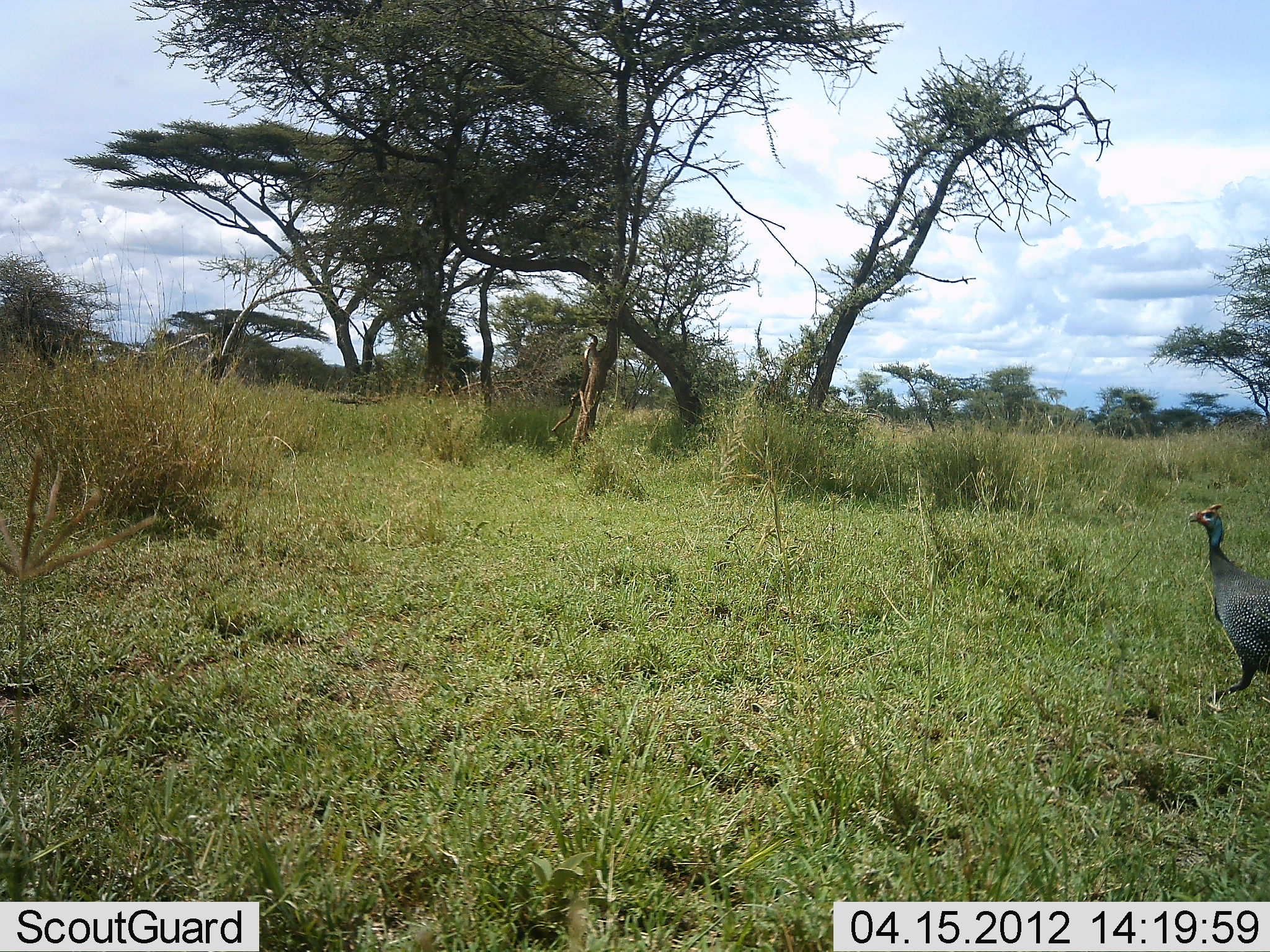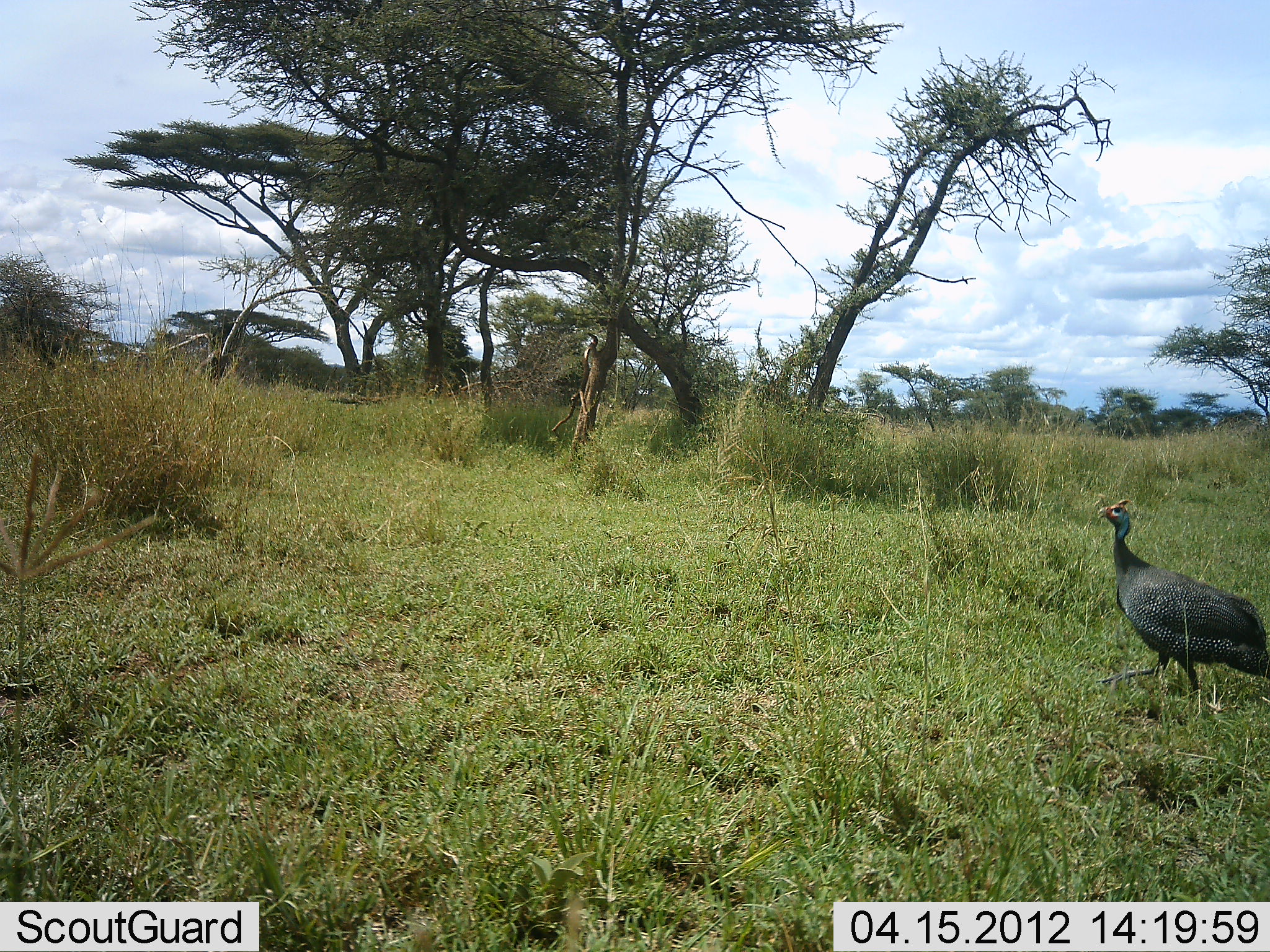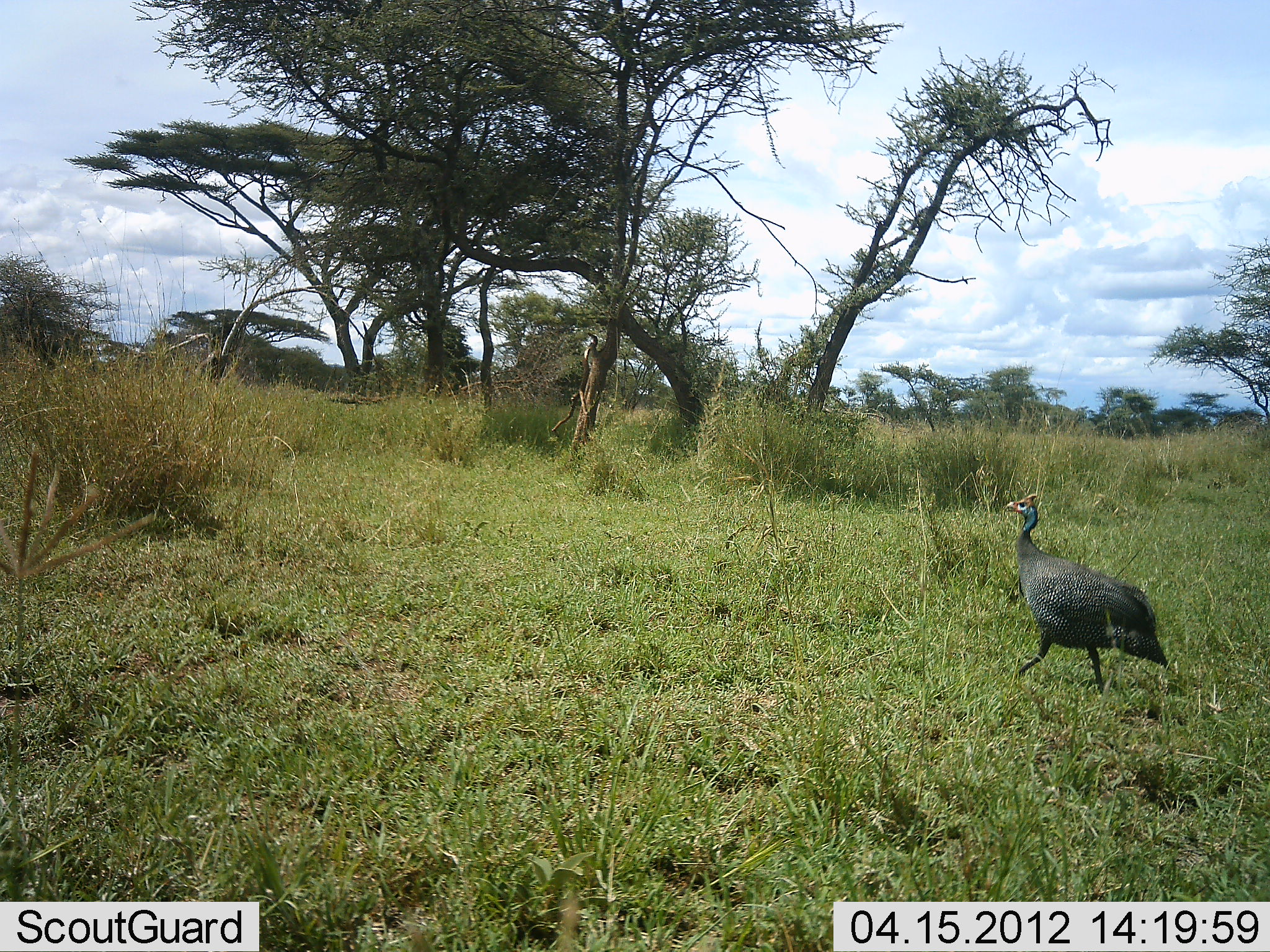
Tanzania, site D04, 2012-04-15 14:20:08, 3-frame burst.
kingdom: Animalia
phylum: Chordata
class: Aves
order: Galliformes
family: Numididae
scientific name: Numididae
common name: guinea fowl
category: guineafowl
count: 1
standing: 0%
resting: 0%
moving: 100%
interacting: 0%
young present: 0%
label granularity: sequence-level